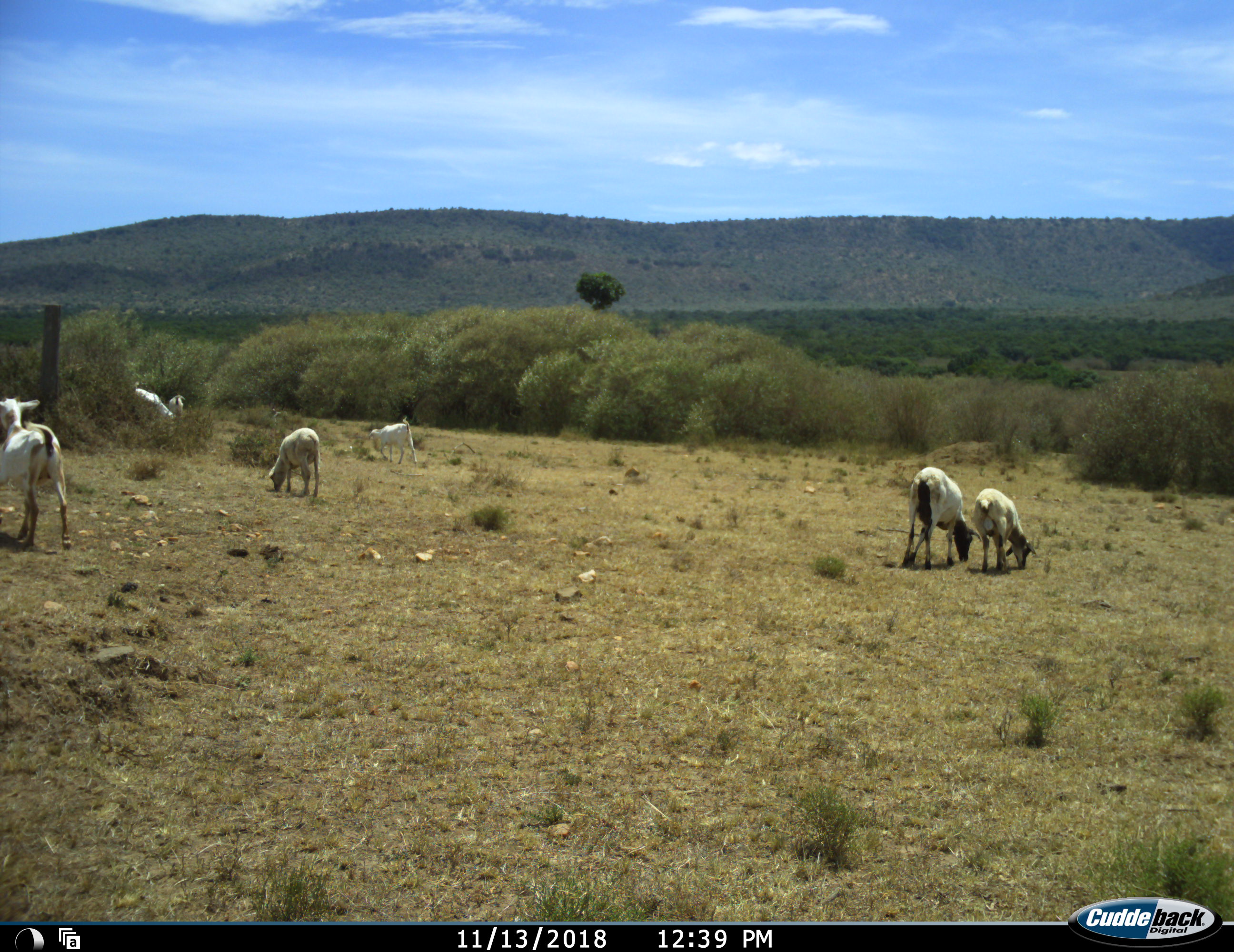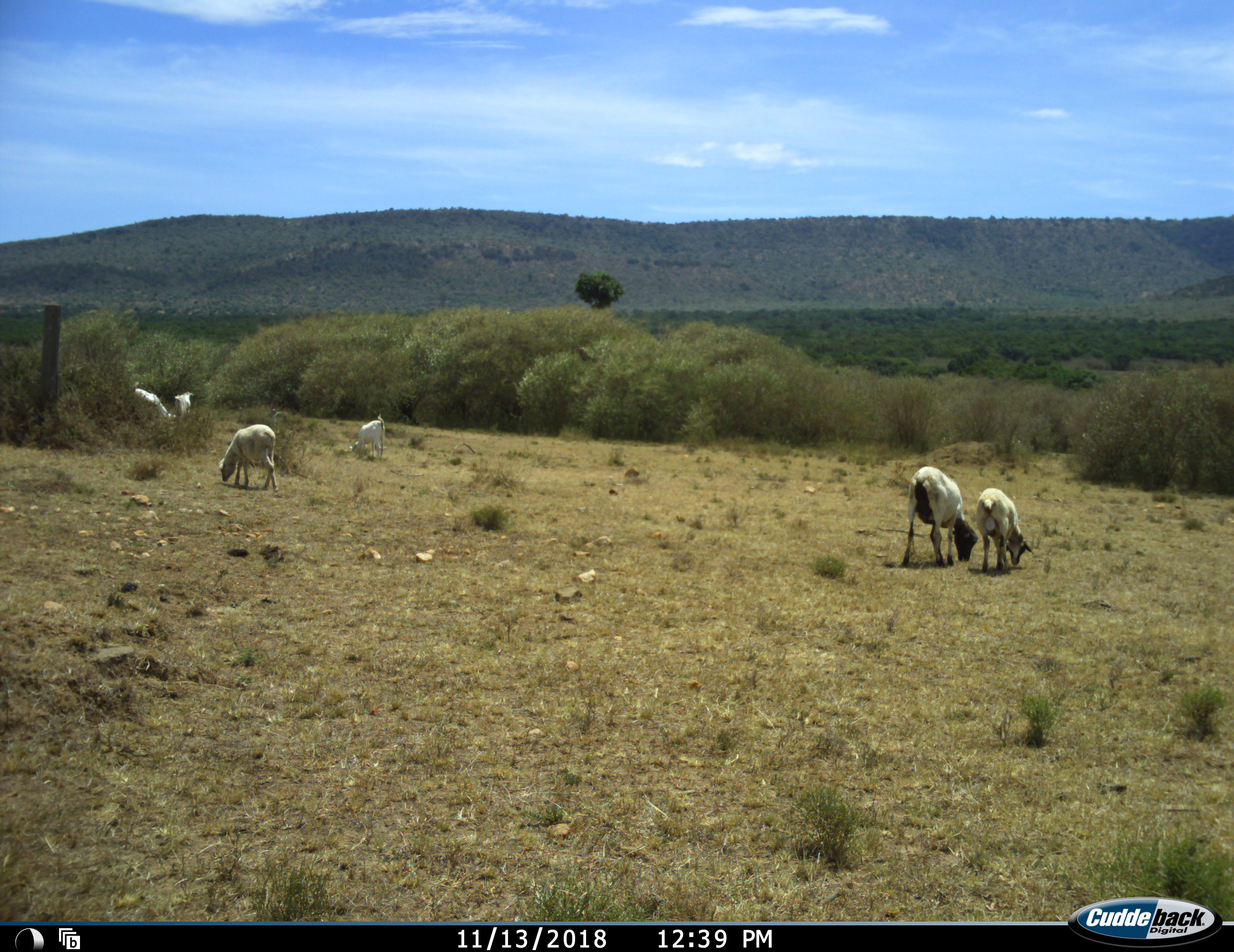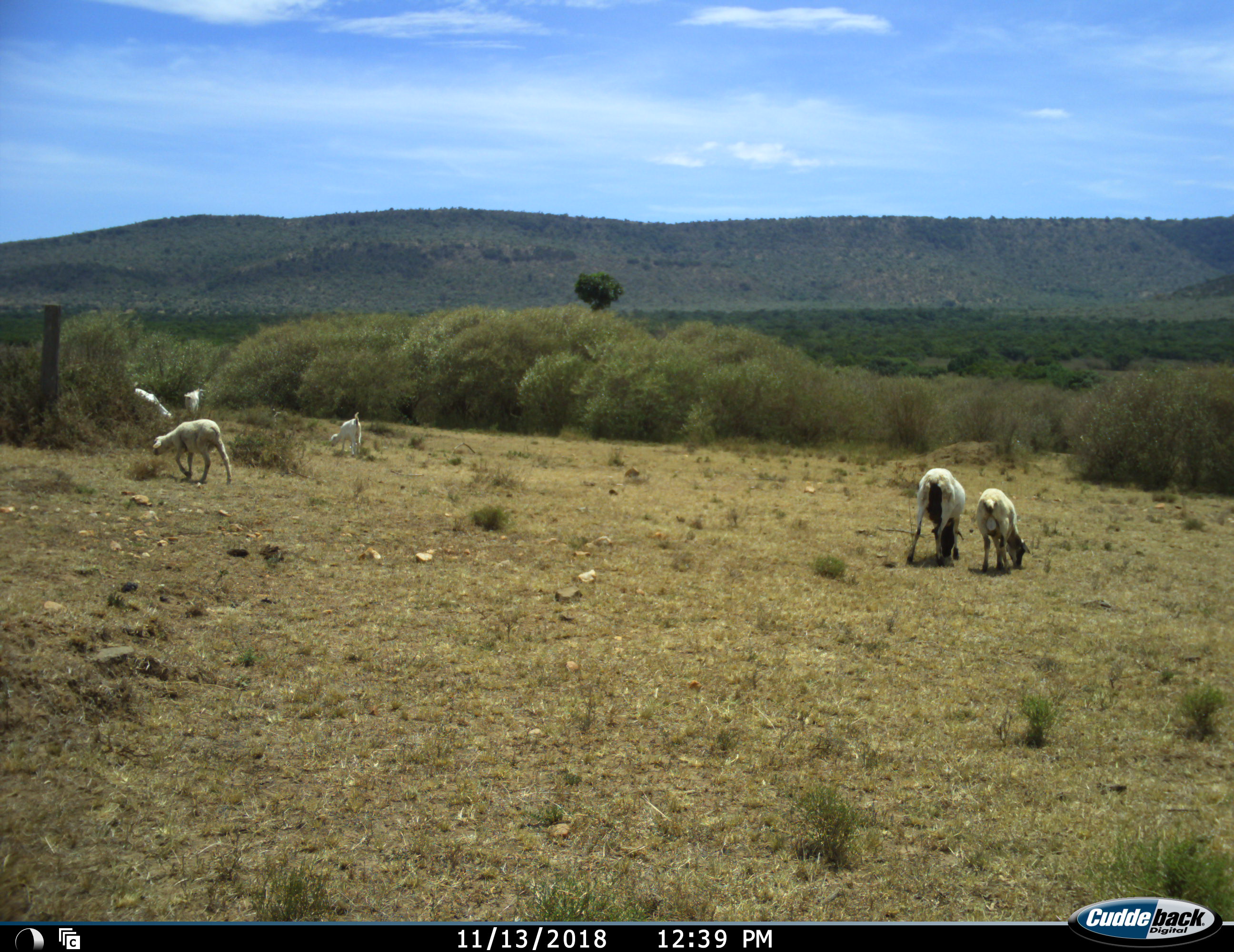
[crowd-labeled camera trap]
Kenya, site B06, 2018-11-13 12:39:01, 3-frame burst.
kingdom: Animalia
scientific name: Animalia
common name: animal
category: domesticanimal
Domesticanimal (animal) (Animalia), count 7. Behavior (volunteer vote fractions): standing 50%, resting 0%, moving 70%, interacting 0%. Young present (vote fraction): 20%. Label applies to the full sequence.